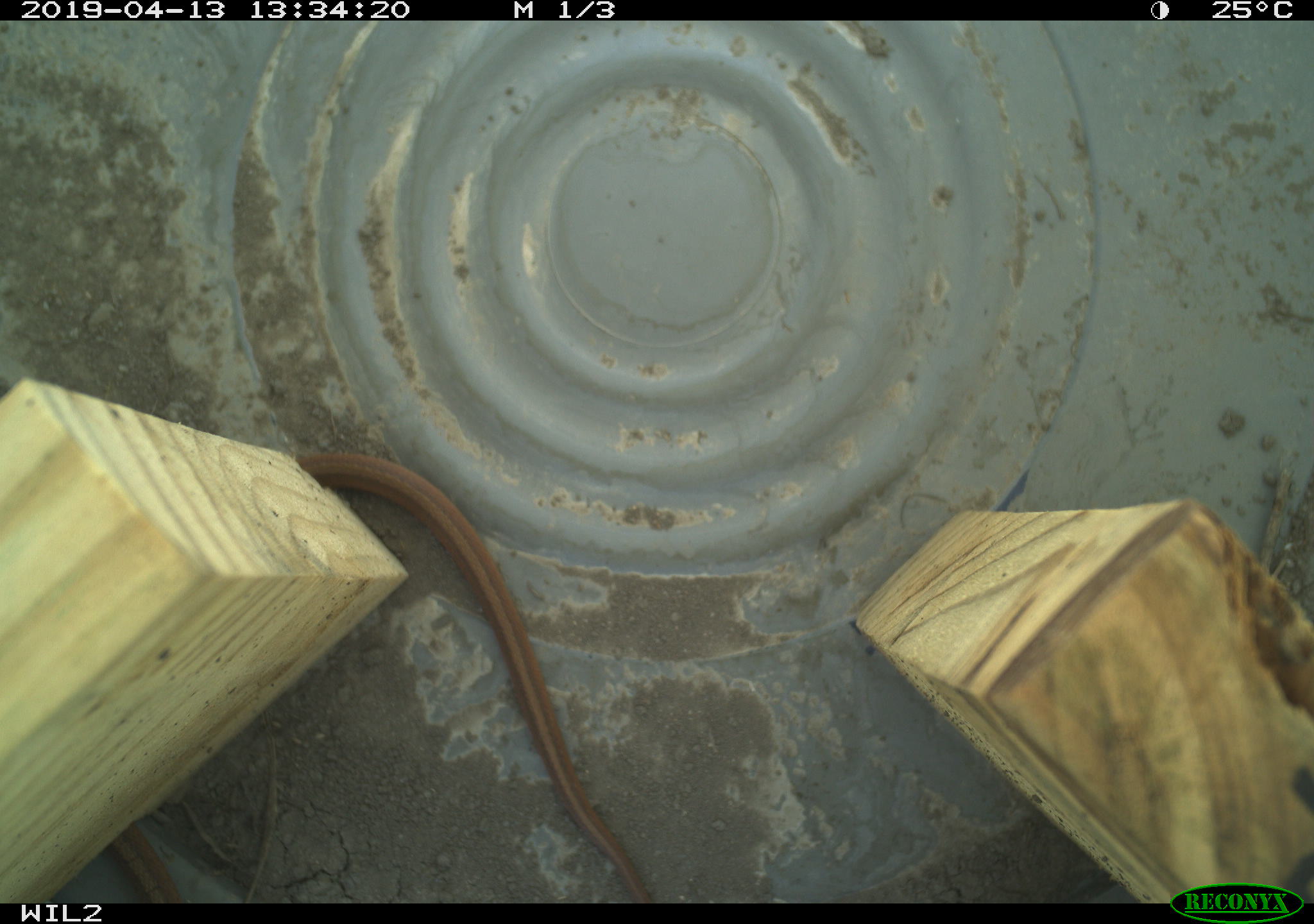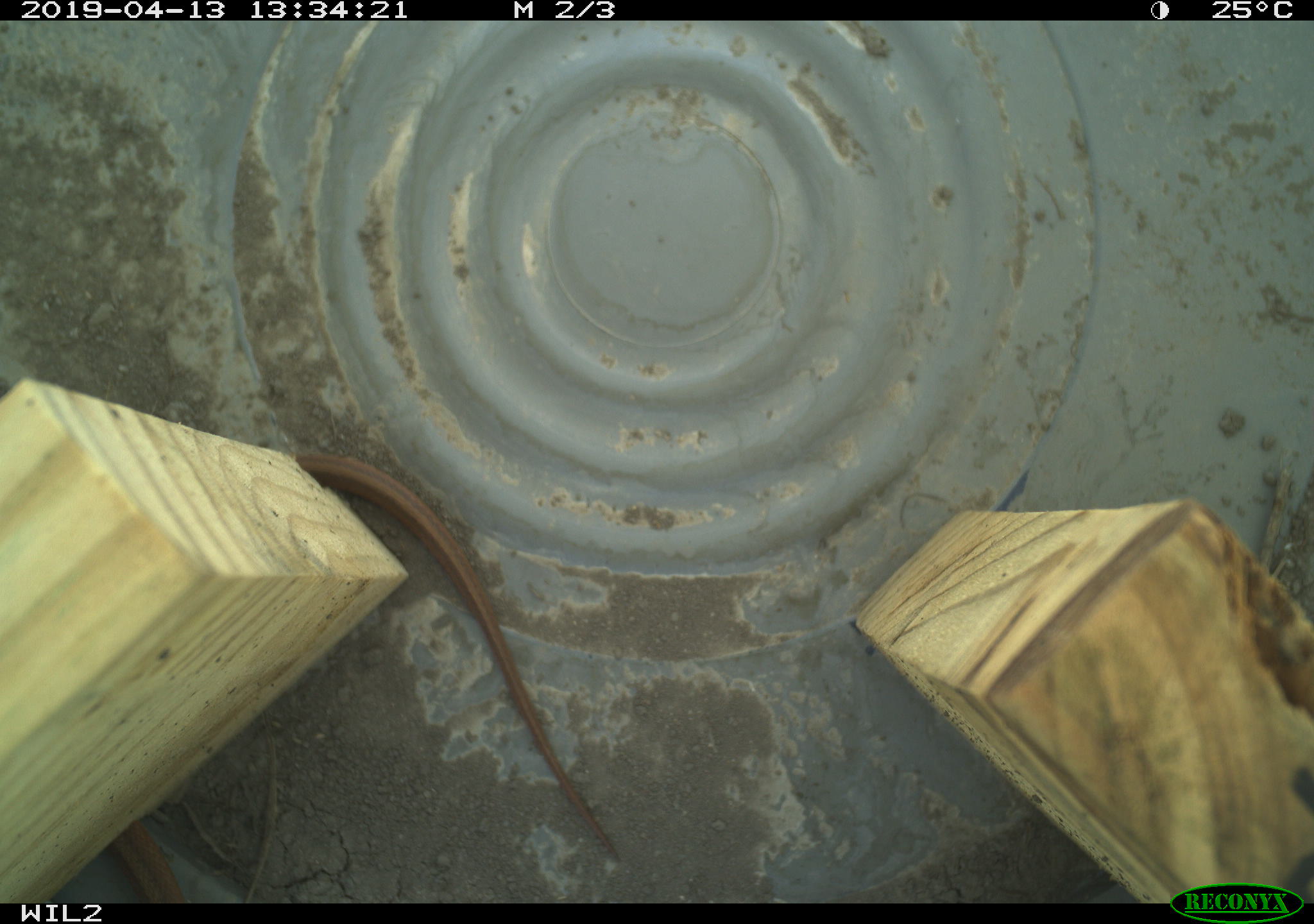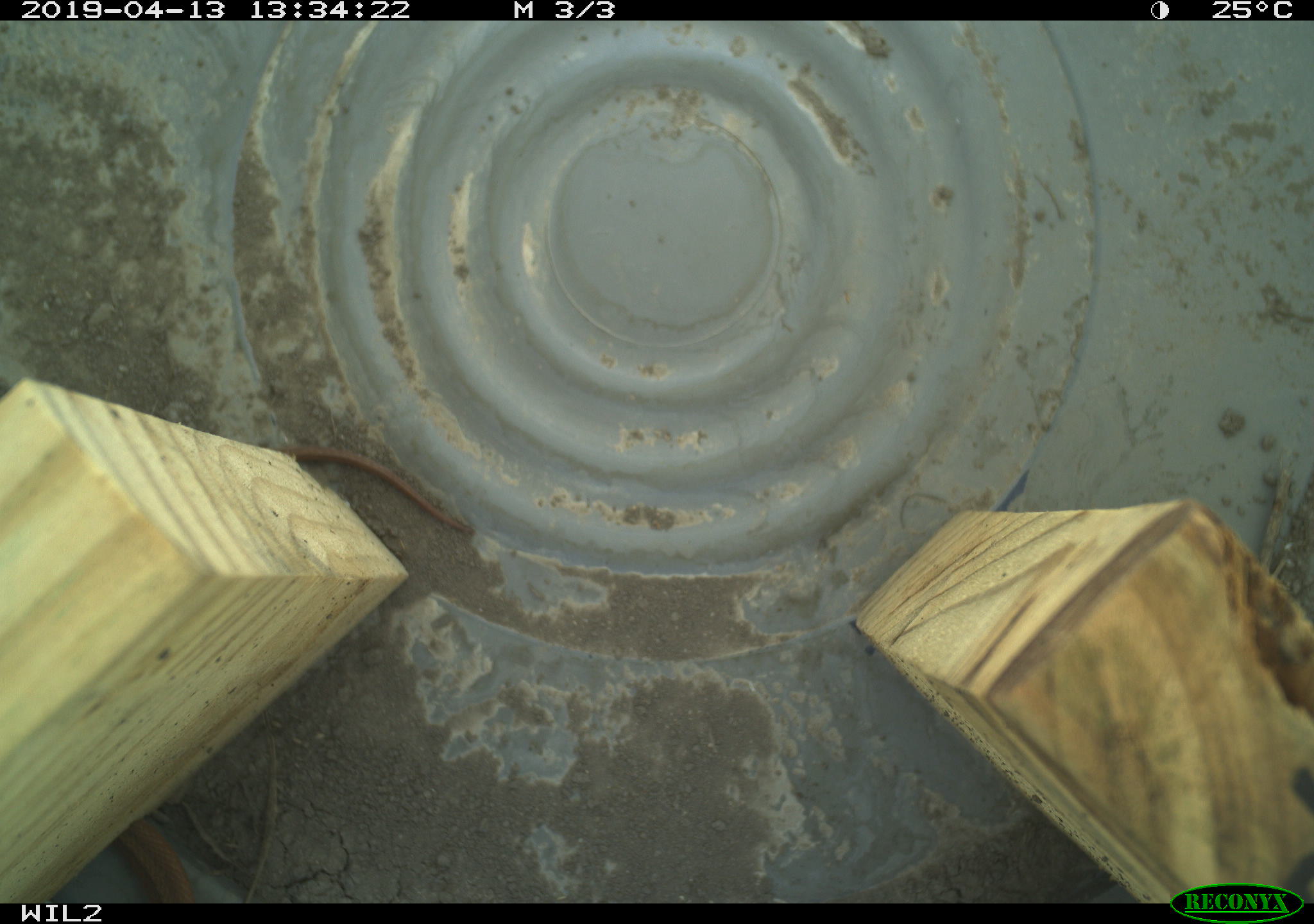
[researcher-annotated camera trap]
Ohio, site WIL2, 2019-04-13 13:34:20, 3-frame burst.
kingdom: Animalia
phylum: Chordata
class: Reptilia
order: Squamata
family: Colubridae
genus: Storeria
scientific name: Storeria dekayi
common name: dekay's brownsnake